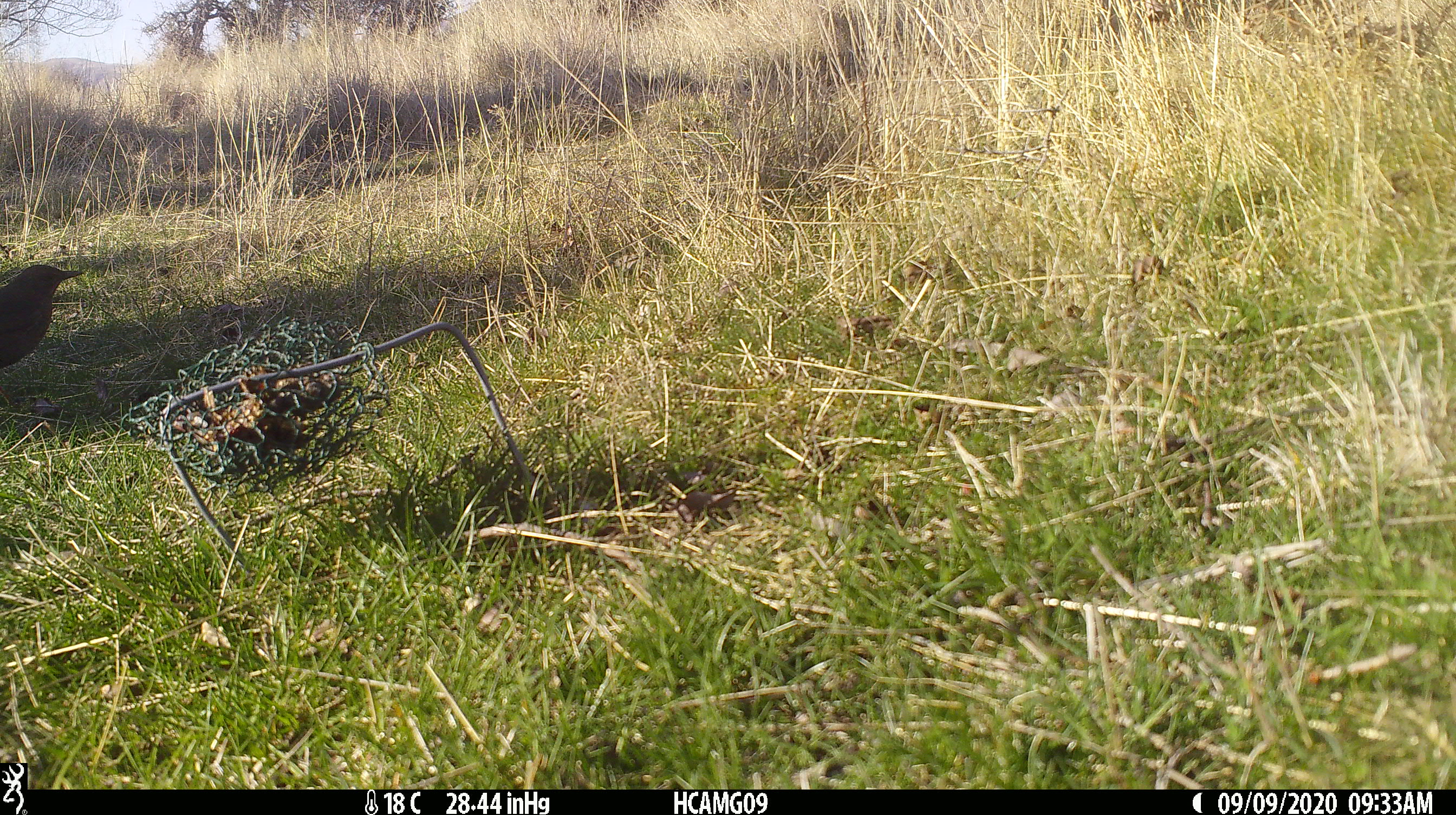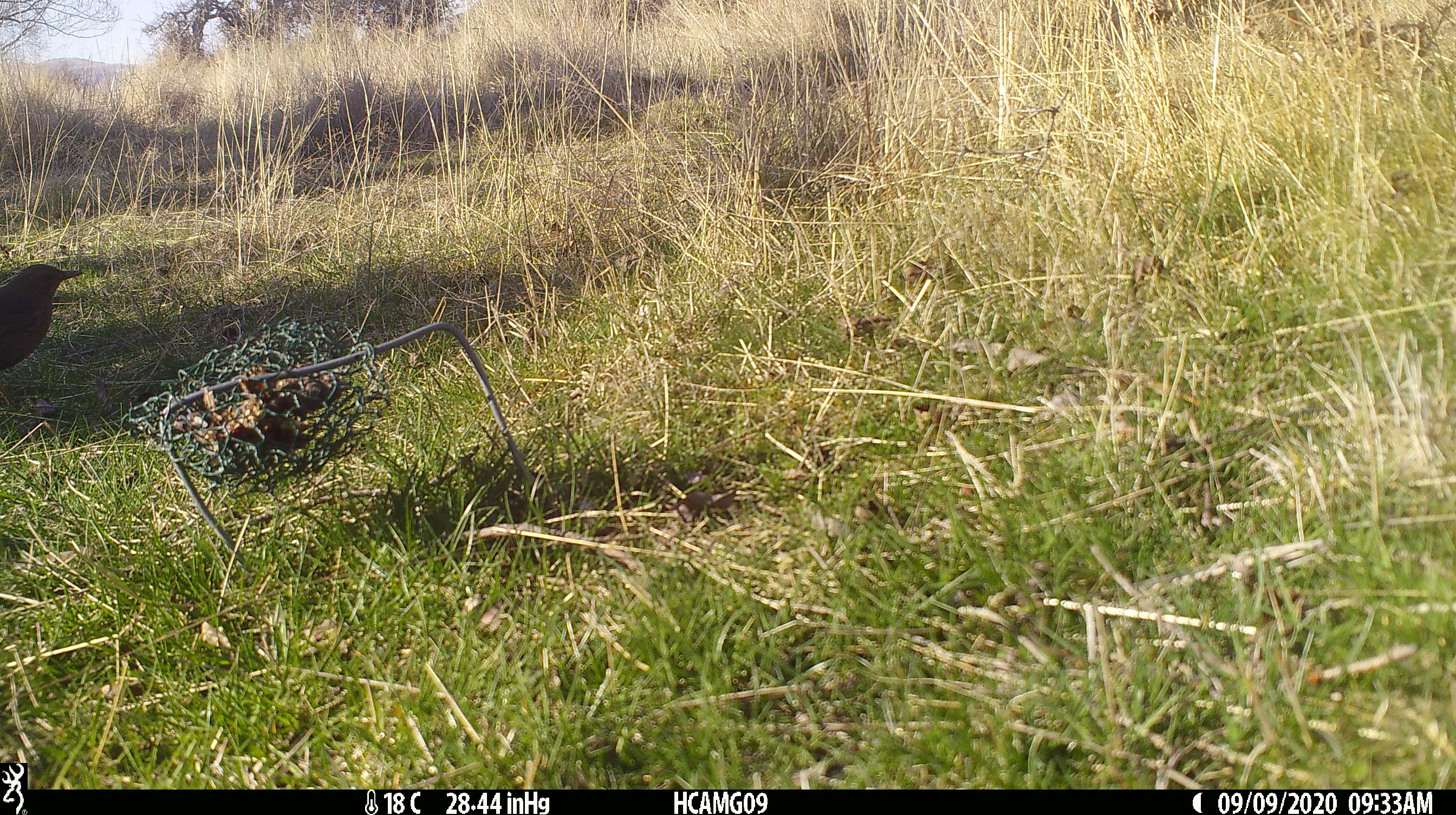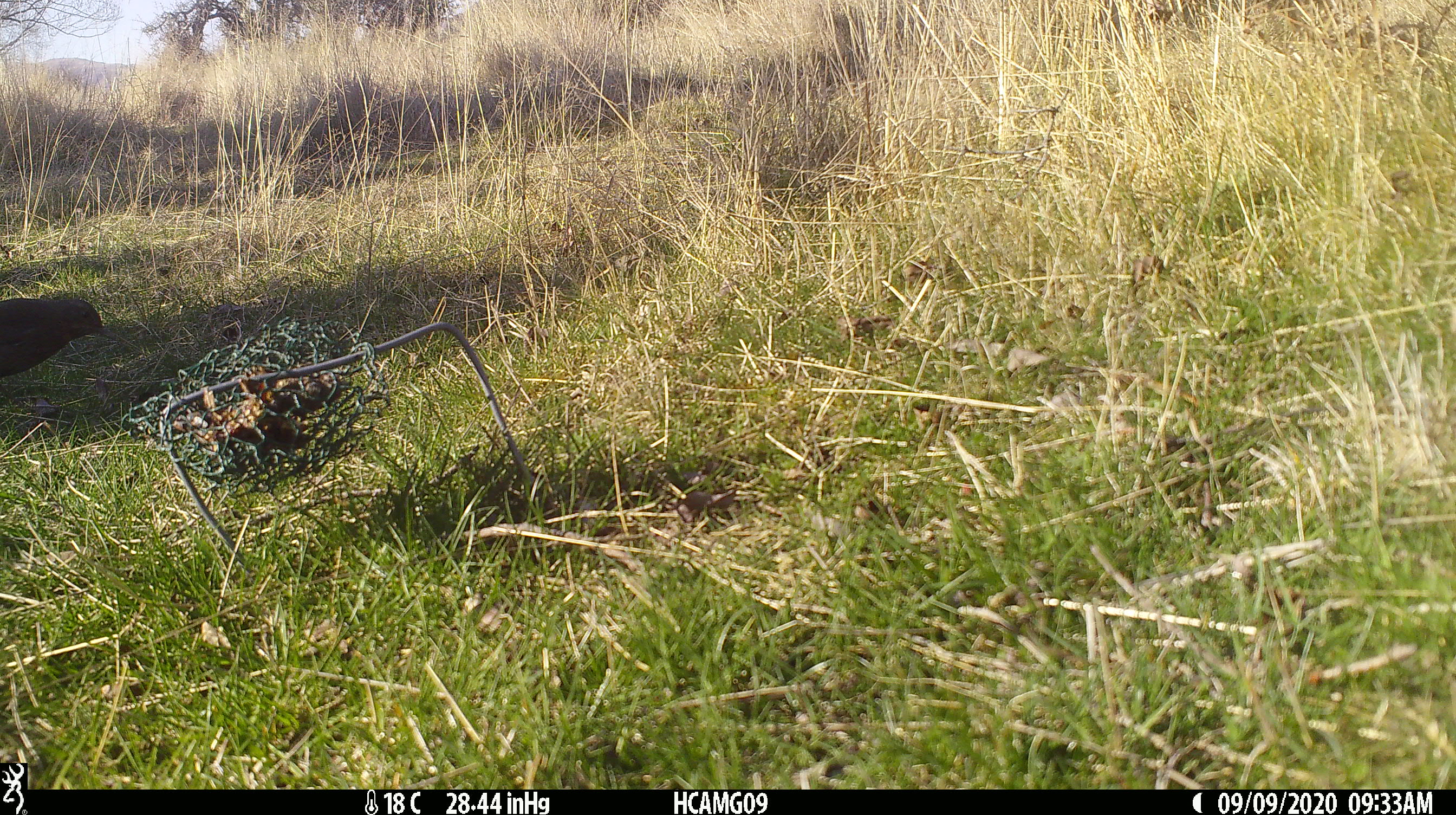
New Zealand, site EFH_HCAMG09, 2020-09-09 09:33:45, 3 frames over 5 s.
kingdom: Animalia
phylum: Chordata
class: Aves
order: Passeriformes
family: Turdidae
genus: Turdus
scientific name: Turdus merula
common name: eurasian blackbird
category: blackbird